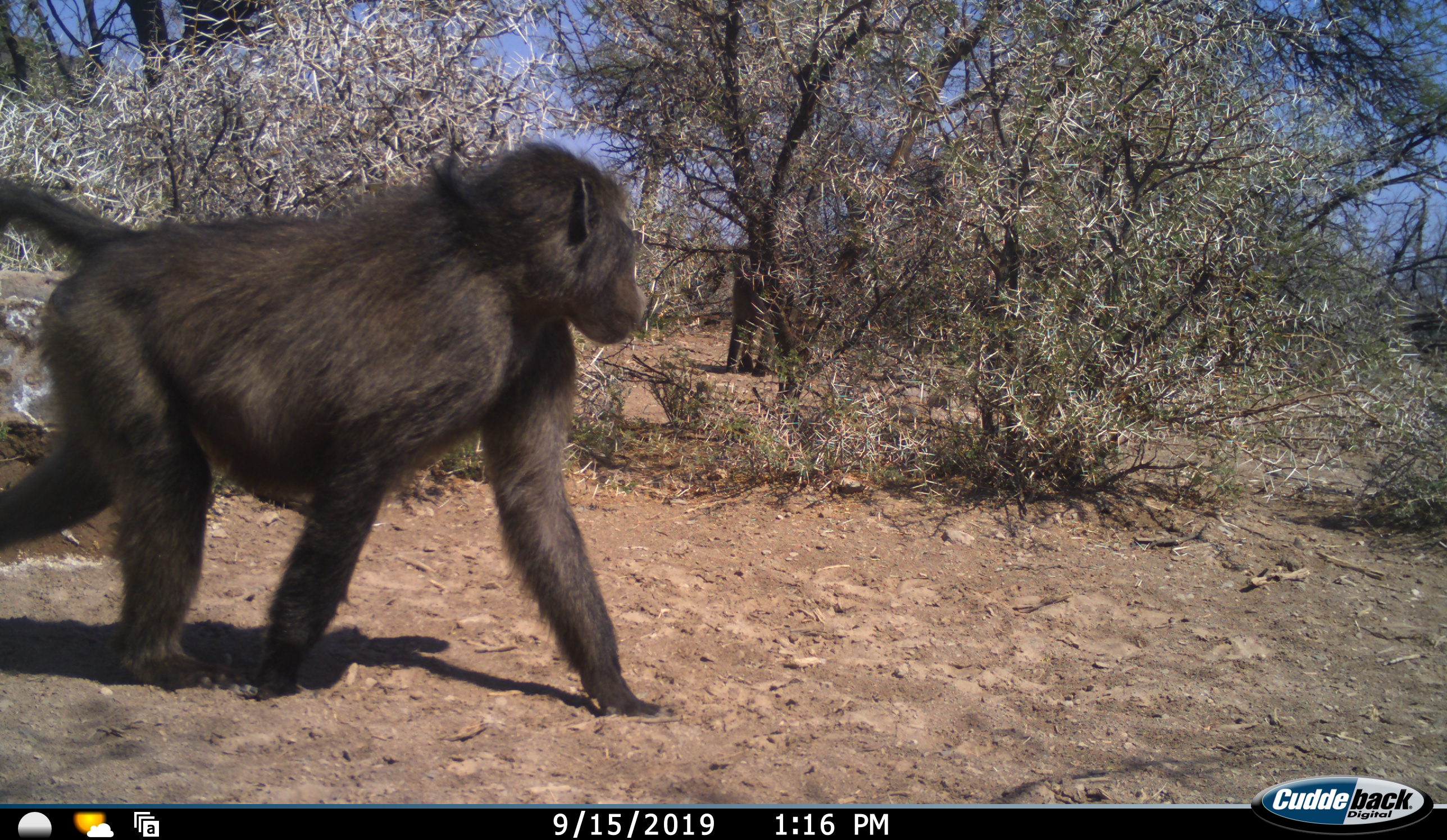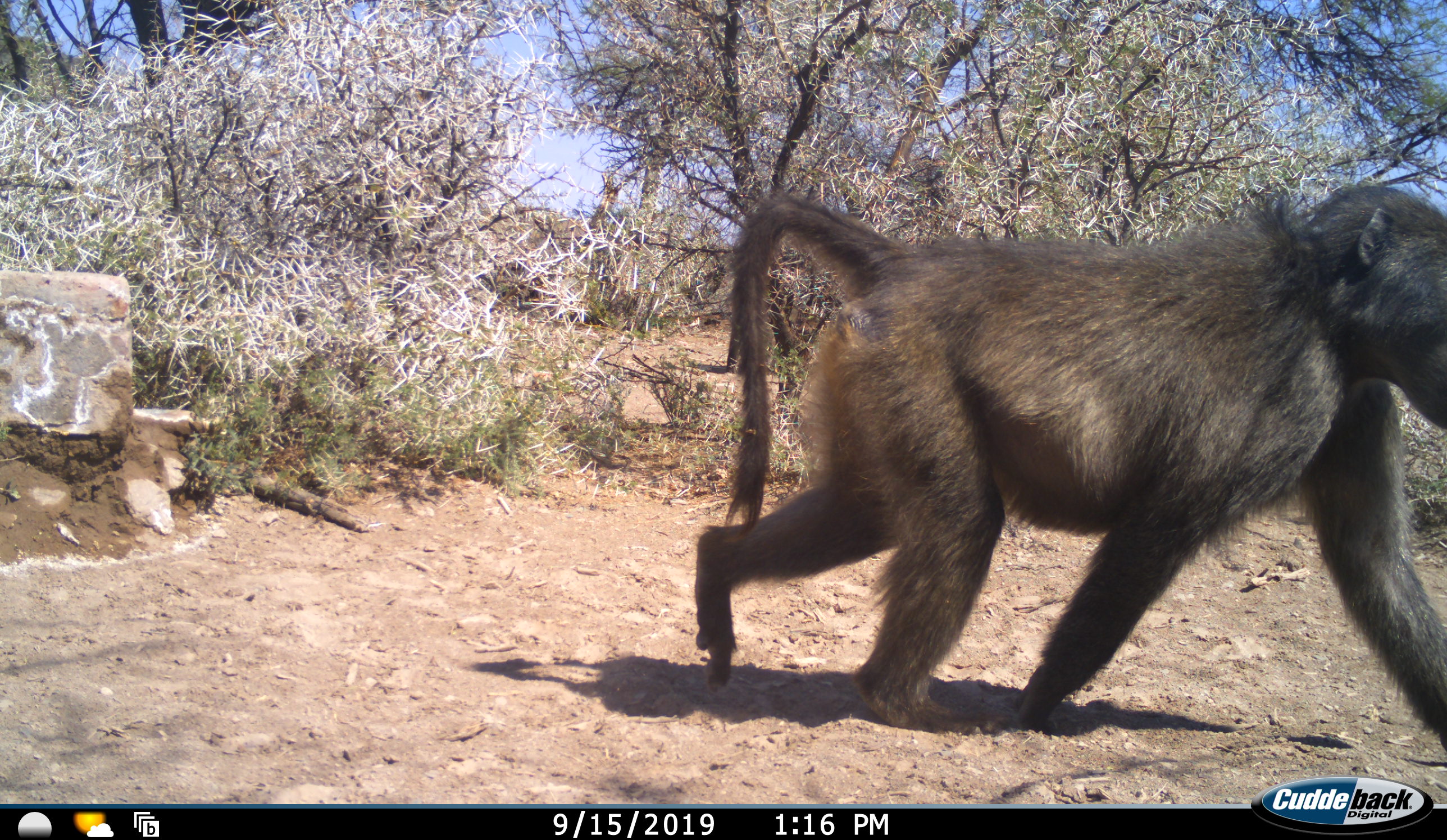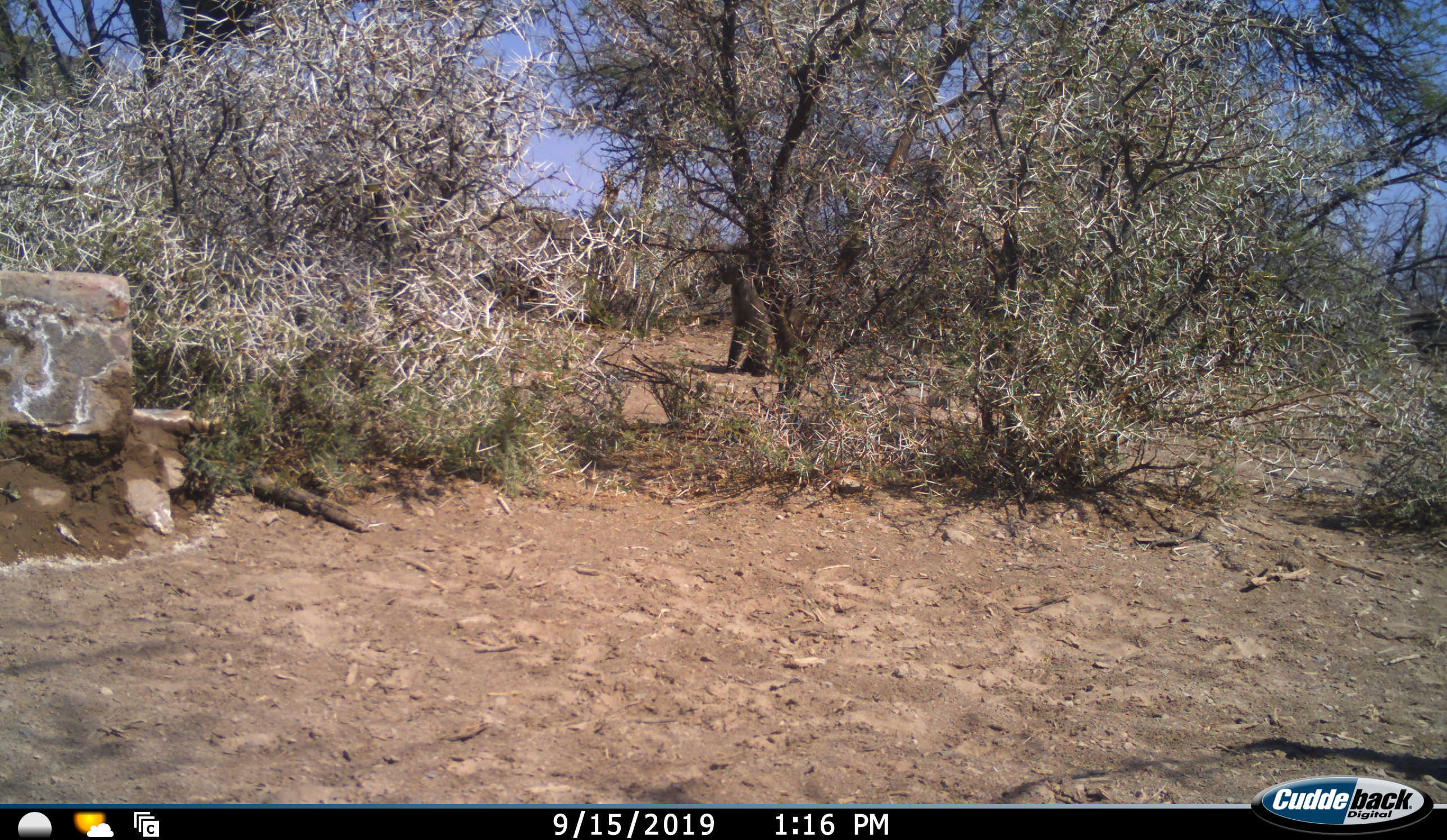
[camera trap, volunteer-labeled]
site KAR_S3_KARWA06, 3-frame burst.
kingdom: Animalia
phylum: Chordata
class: Mammalia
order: Primates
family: Cercopithecidae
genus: Papio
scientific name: Papio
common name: baboon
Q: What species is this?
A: Baboon (Papio).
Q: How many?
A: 1.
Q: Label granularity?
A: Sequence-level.